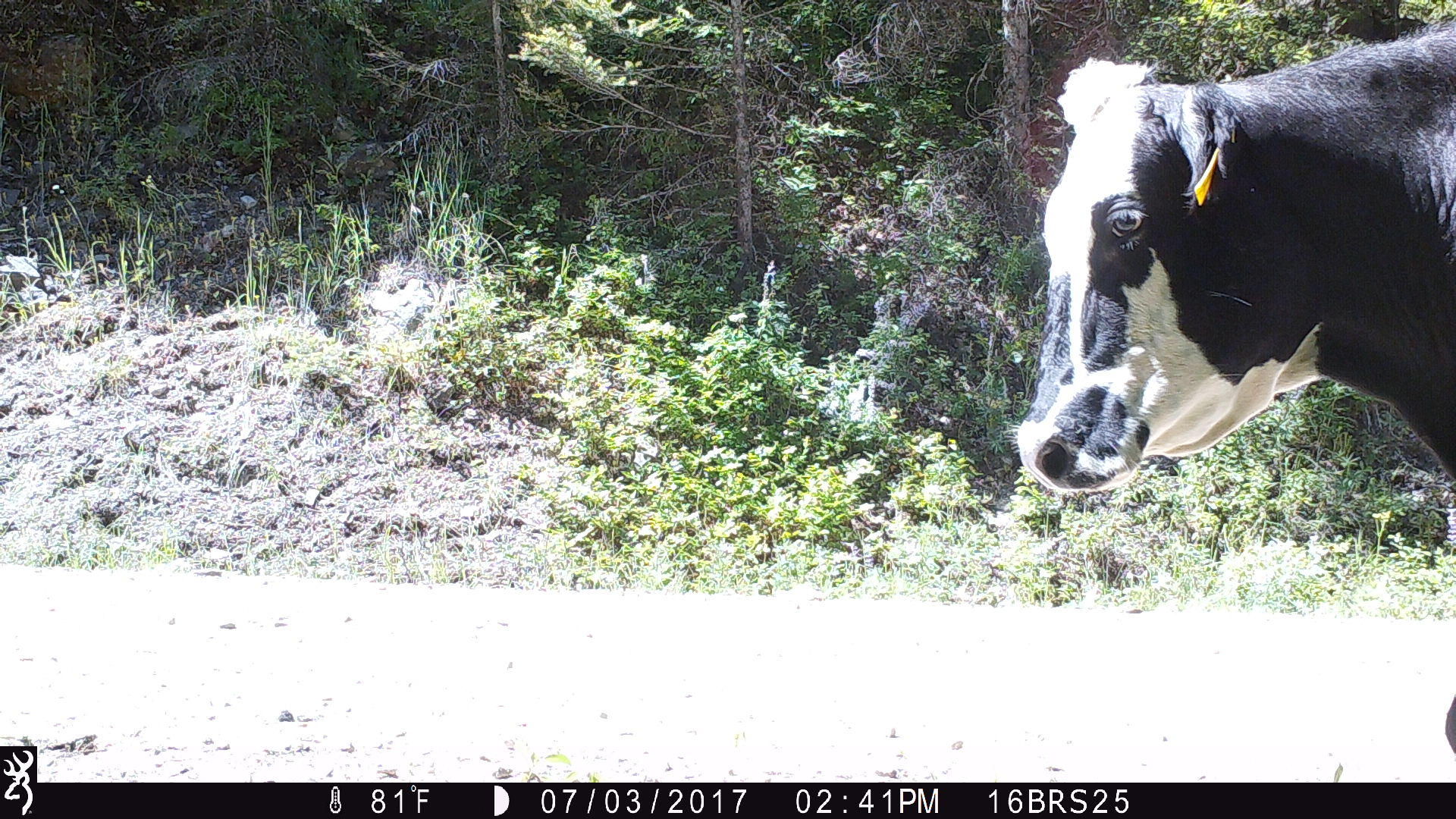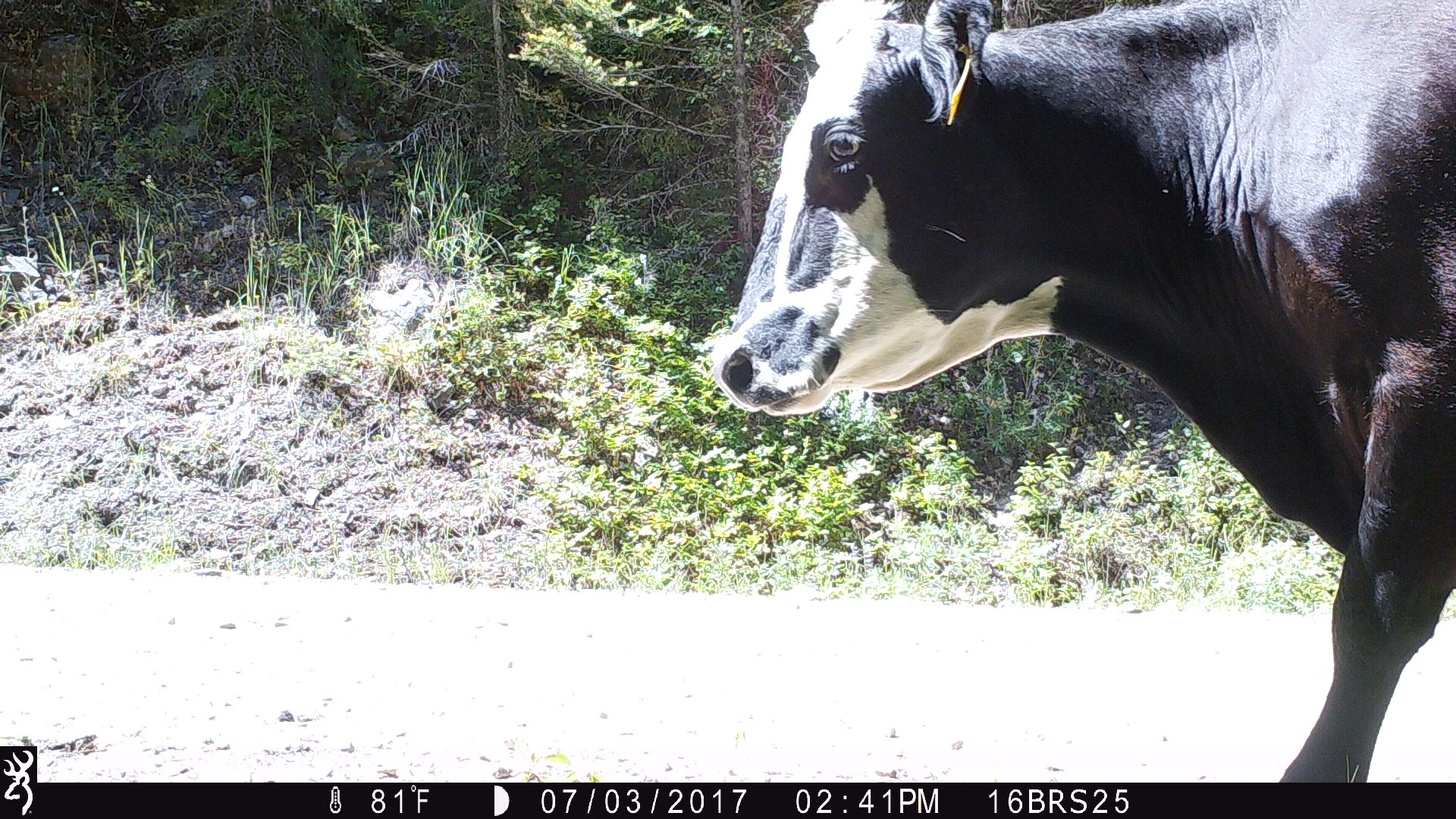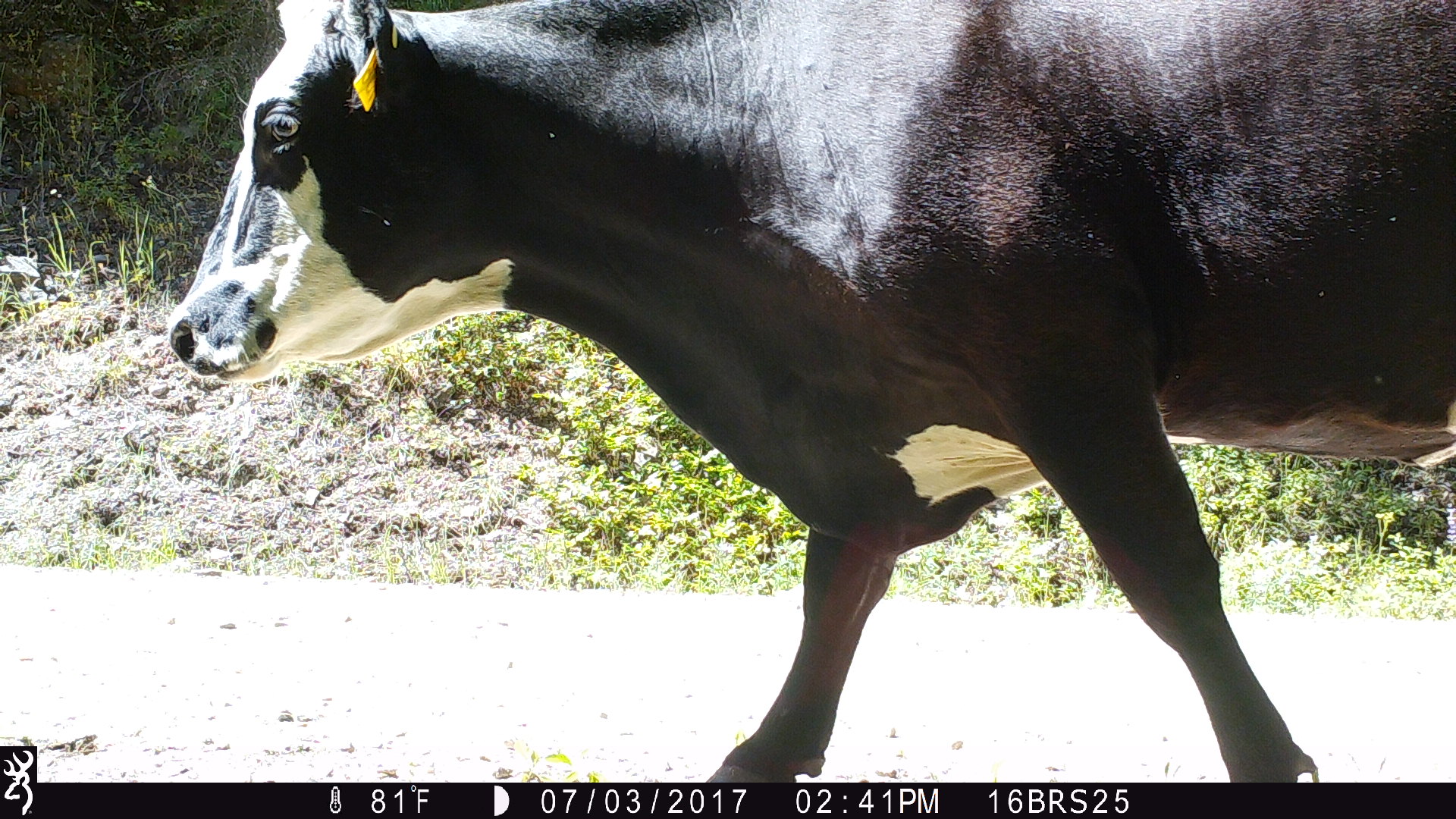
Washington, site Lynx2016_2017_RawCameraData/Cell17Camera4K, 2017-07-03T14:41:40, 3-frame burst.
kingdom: Animalia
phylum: Chordata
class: Mammalia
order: Artiodactyla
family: Bovidae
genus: Bos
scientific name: Bos taurus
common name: domestic cattle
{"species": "domestic cattle (Bos taurus)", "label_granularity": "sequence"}